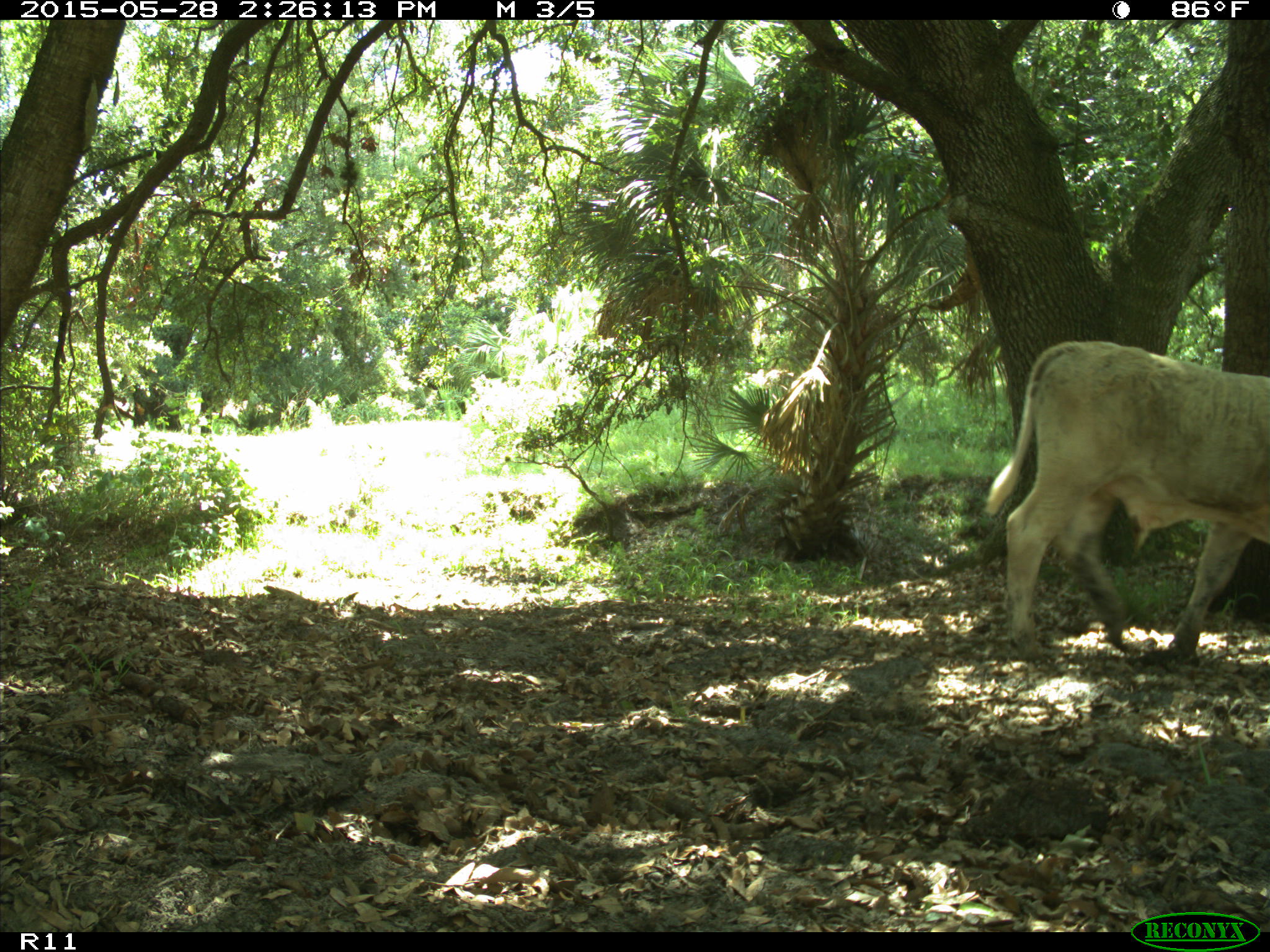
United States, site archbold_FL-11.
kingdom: Animalia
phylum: Chordata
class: Mammalia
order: Artiodactyla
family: Bovidae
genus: Bos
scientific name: Bos taurus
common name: domestic cow